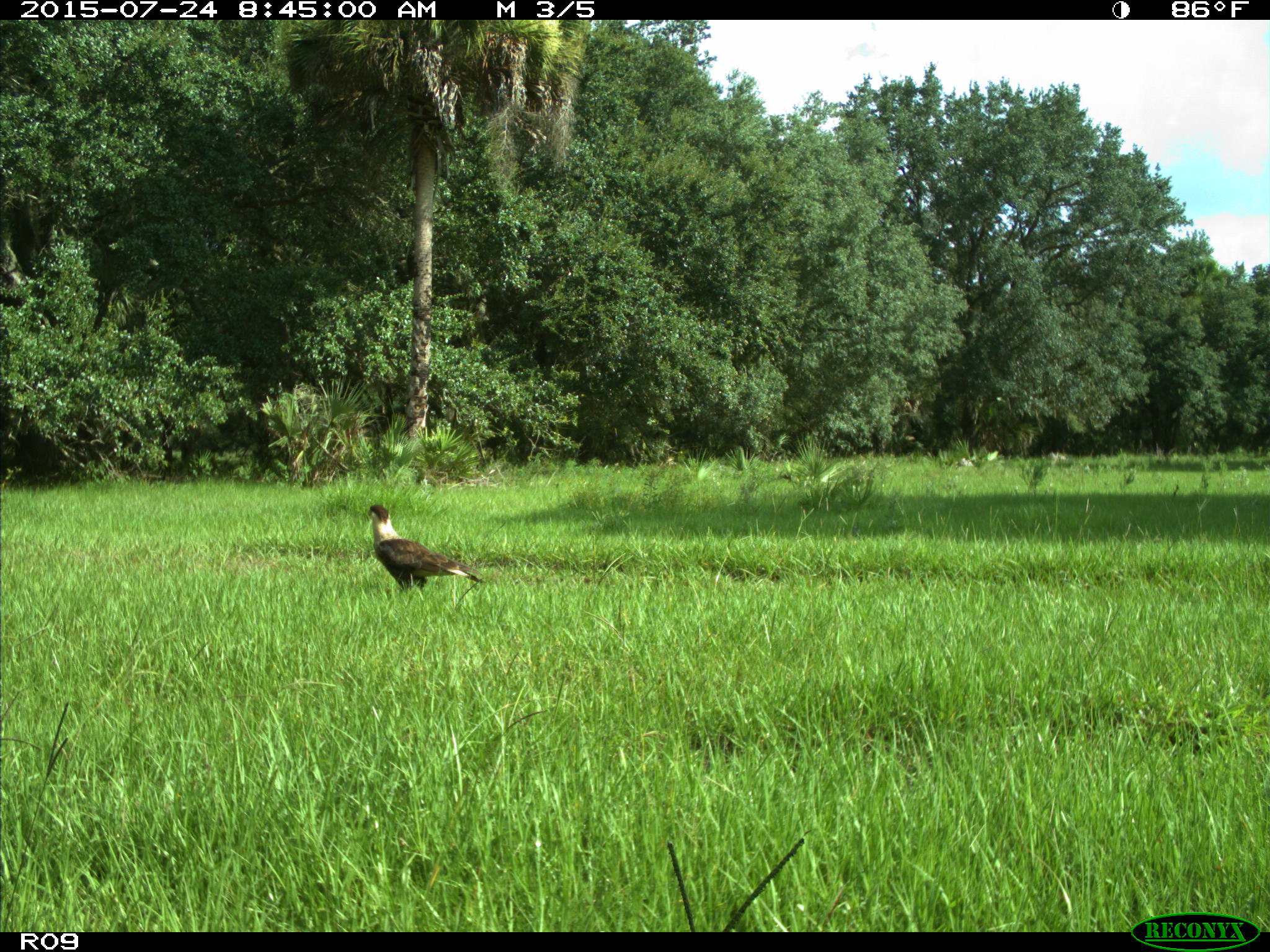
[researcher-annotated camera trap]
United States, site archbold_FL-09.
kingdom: Animalia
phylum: Chordata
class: Aves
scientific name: Aves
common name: birds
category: unidentified bird